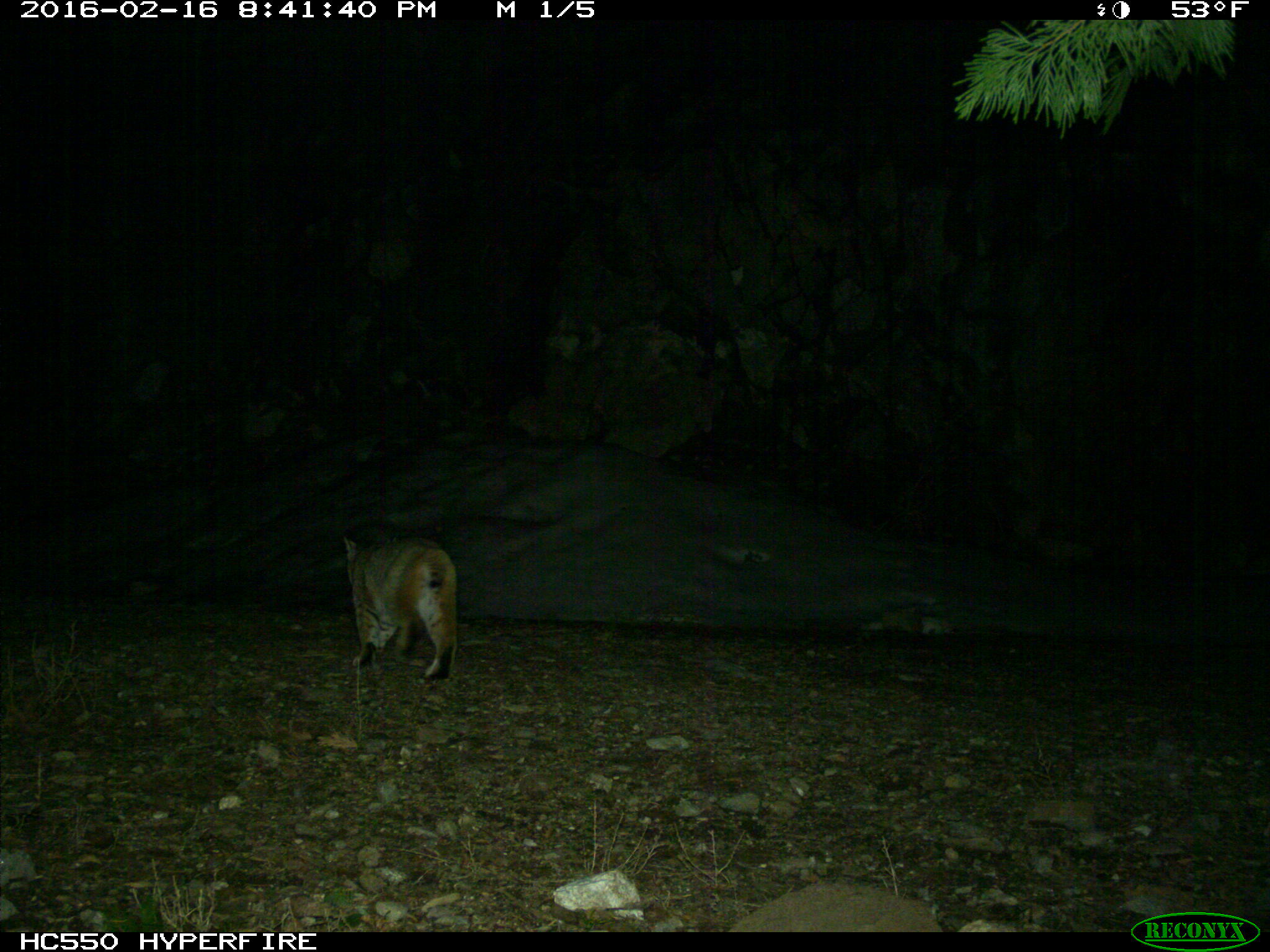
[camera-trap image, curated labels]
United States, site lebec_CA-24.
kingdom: Animalia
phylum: Chordata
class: Mammalia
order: Carnivora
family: Felidae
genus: Lynx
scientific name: Lynx rufus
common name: bobcat